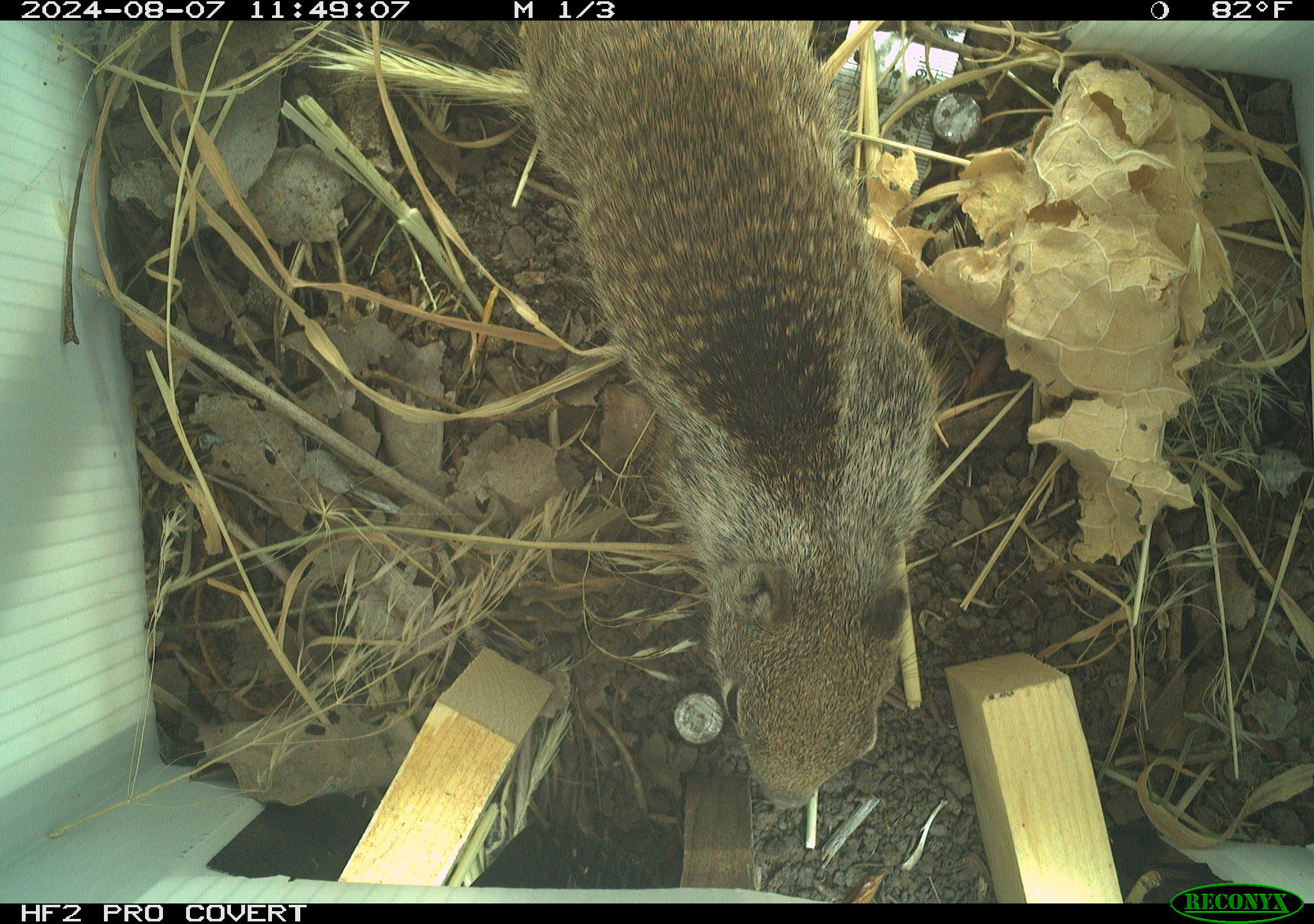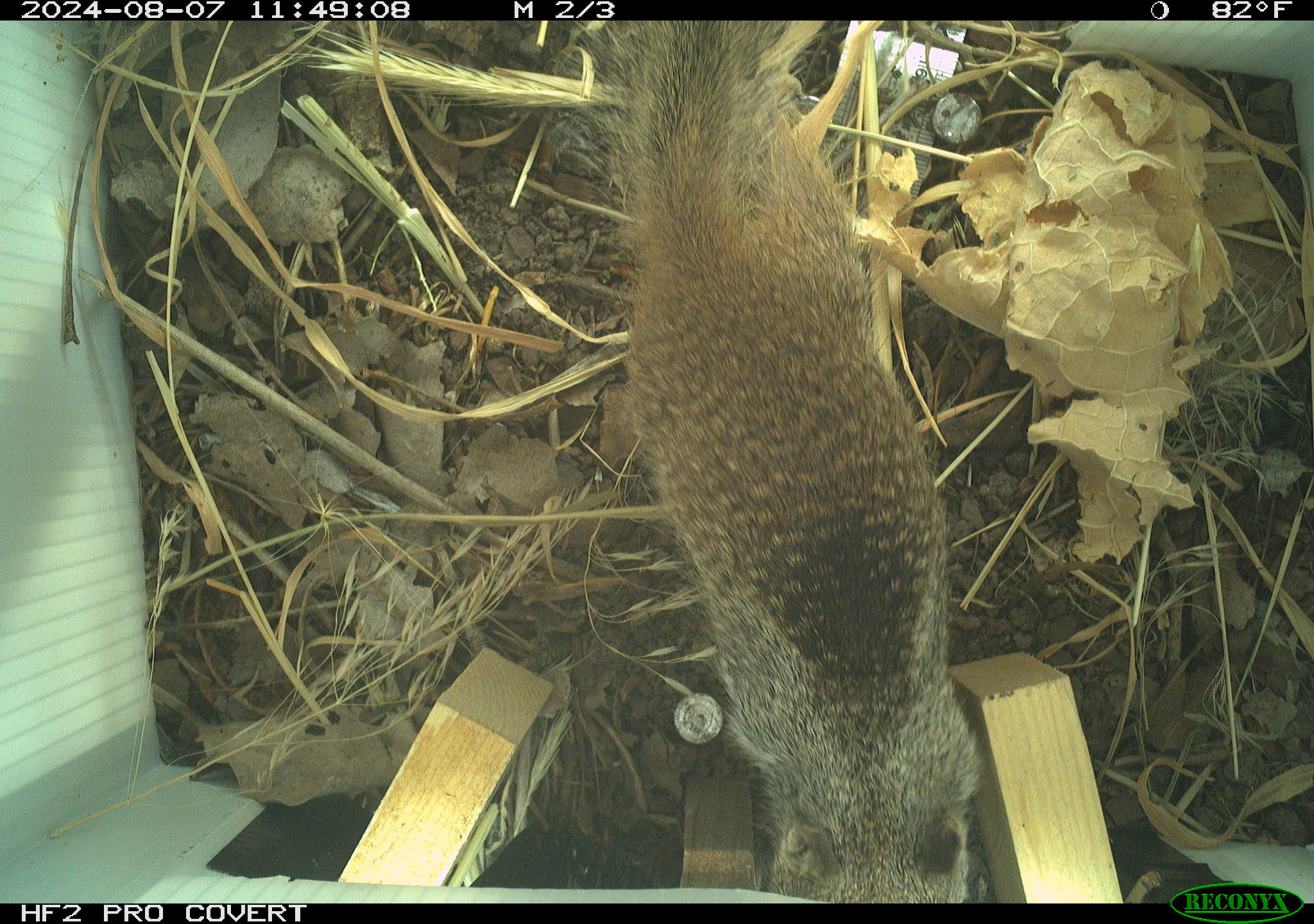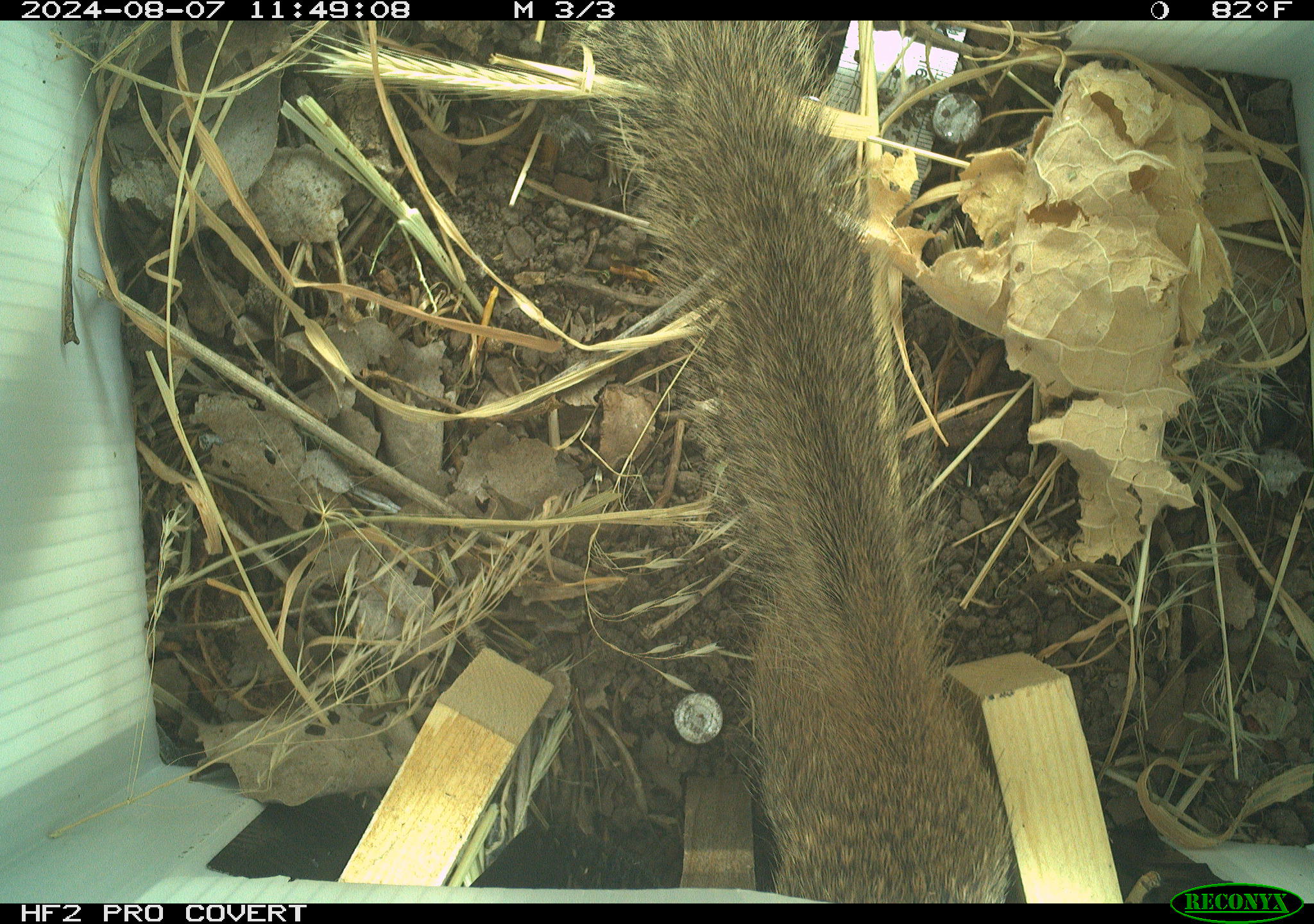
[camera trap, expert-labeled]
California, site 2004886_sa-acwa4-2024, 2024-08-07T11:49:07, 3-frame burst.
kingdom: Animalia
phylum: Chordata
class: Mammalia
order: Rodentia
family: Sciuridae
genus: Otospermophilus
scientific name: Otospermophilus beecheyi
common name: california ground squirrel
California ground squirrel (Otospermophilus beecheyi).